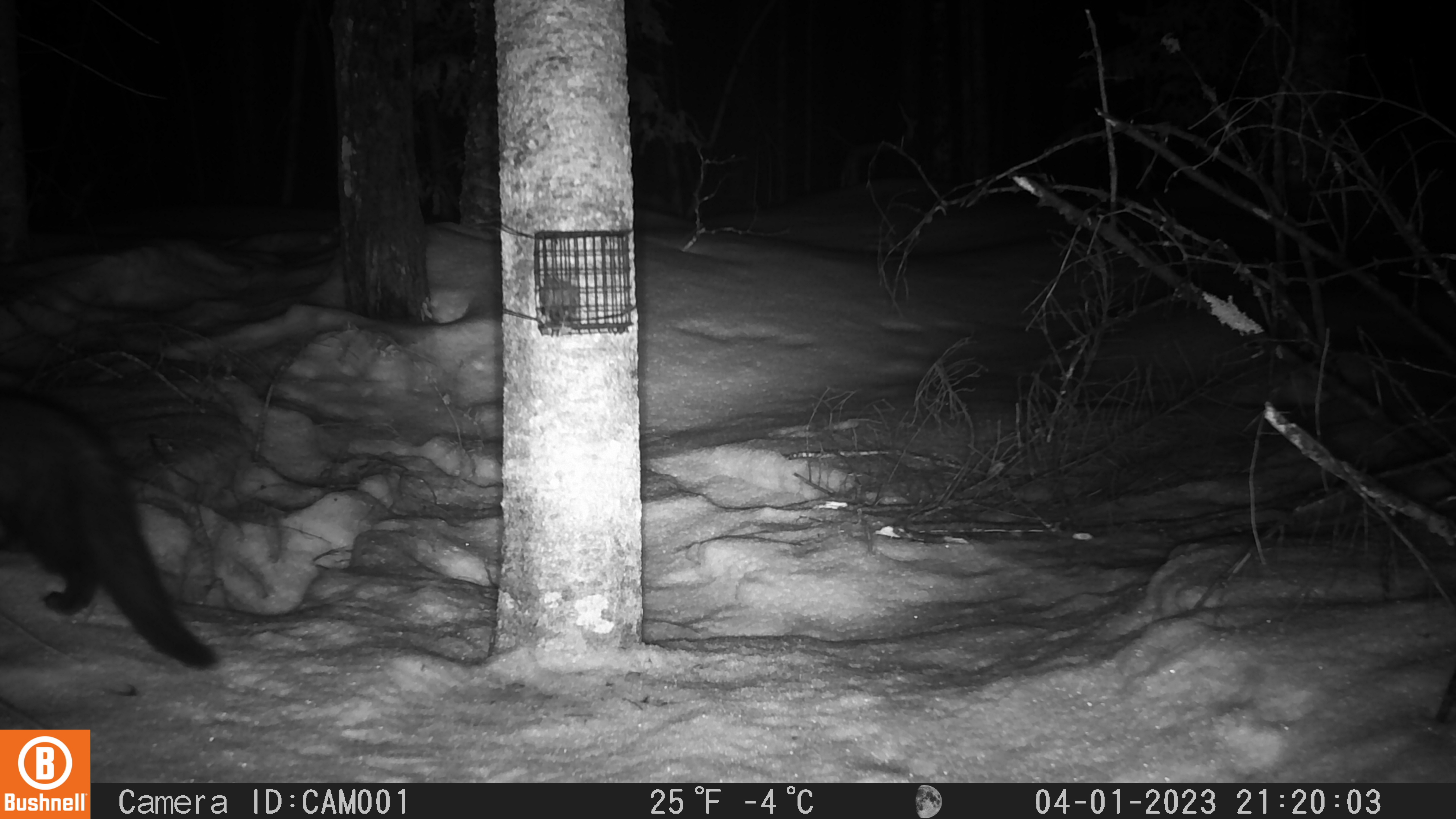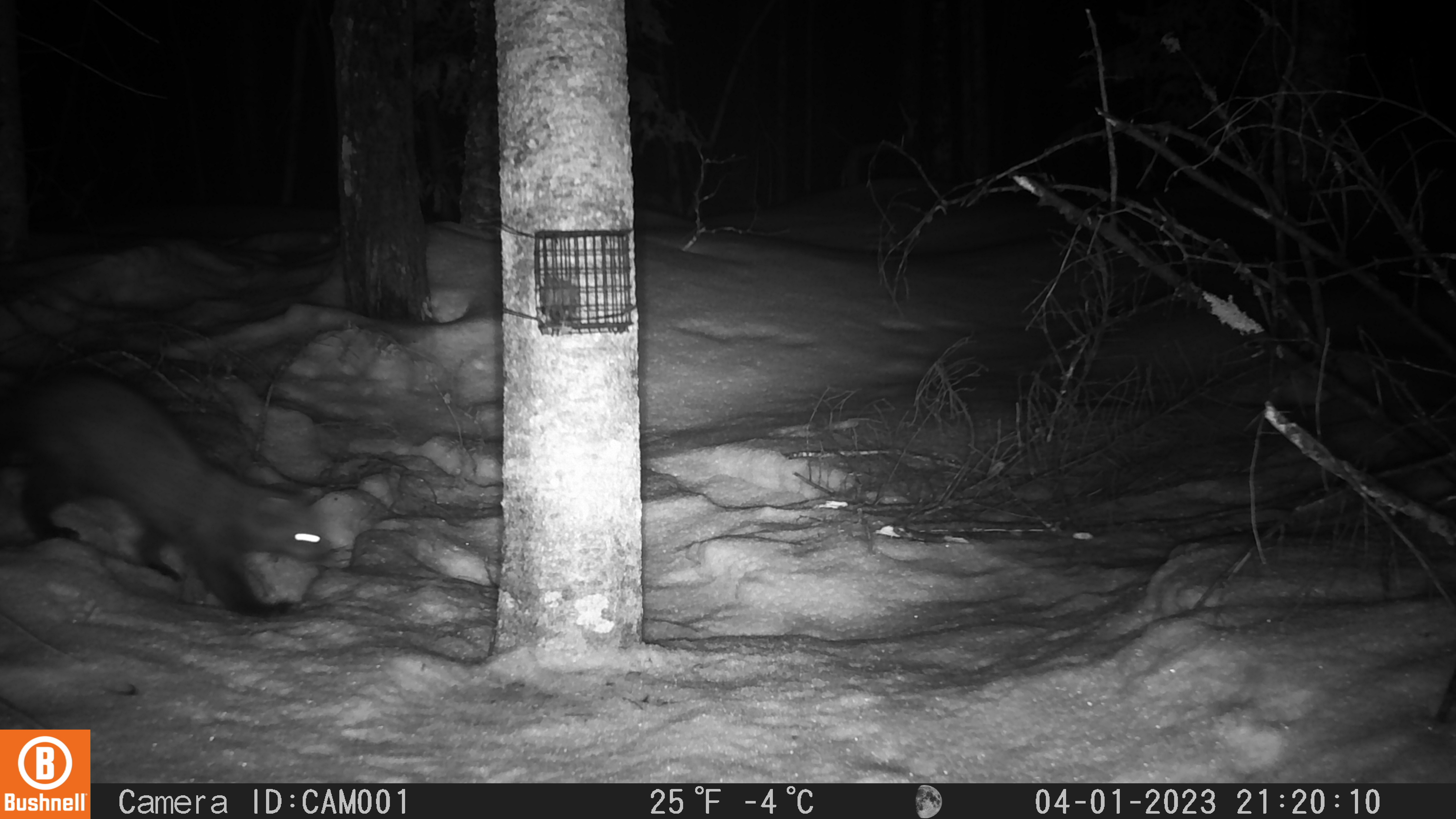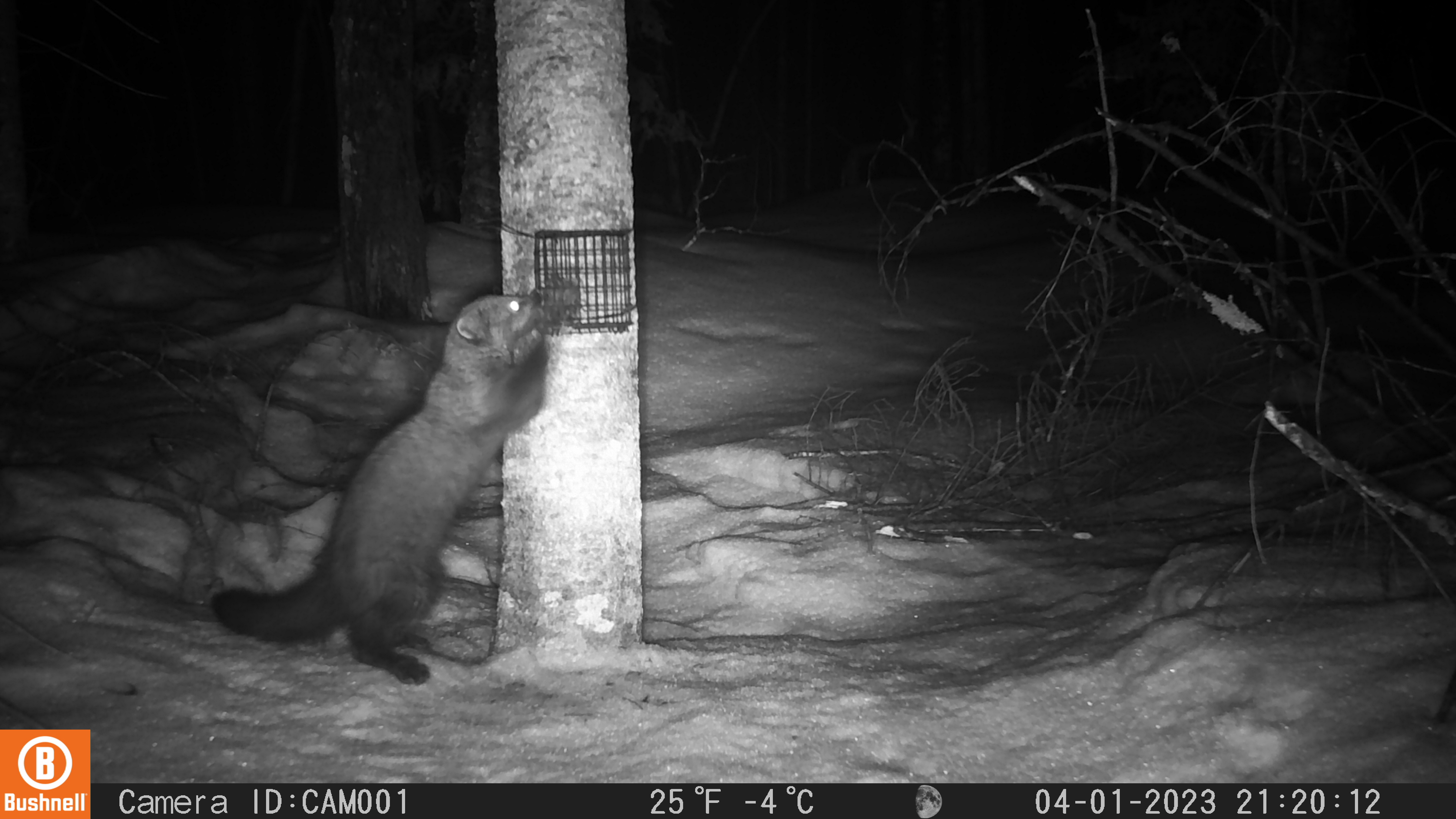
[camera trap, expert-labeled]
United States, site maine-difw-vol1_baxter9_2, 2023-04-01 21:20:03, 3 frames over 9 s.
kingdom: Animalia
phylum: Chordata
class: Mammalia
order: Carnivora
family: Mustelidae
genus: Pekania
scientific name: Pekania pennanti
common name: fisher